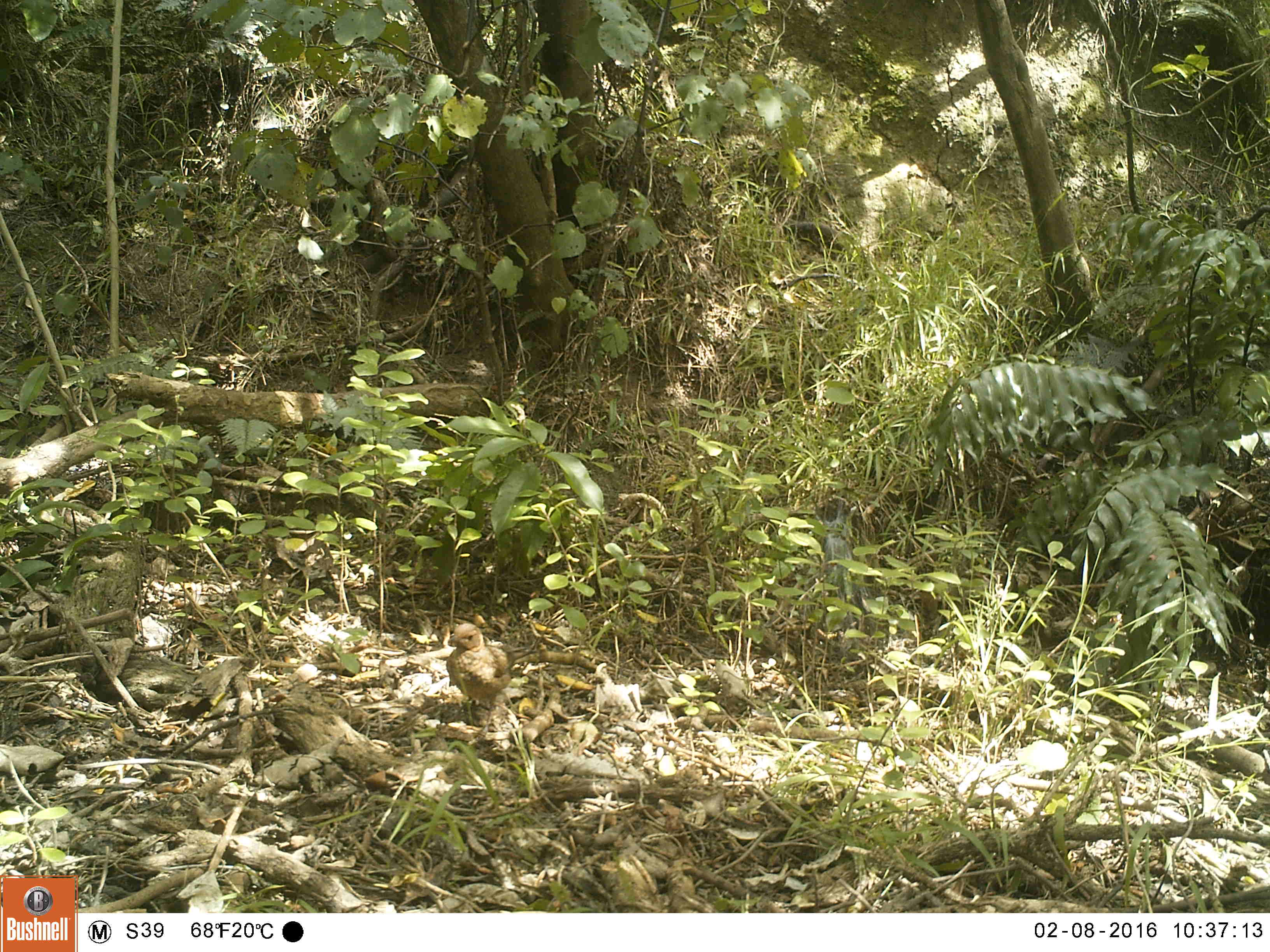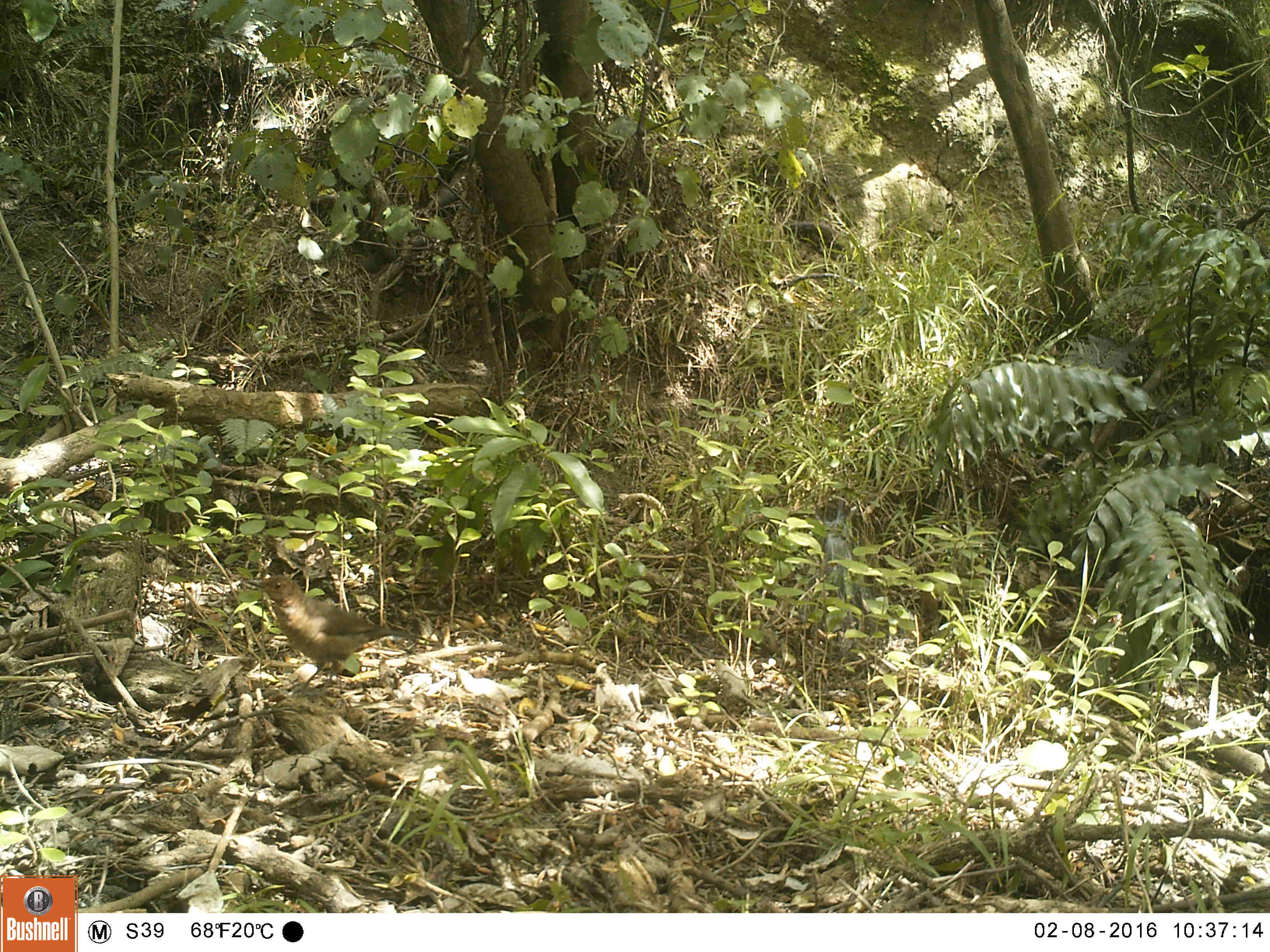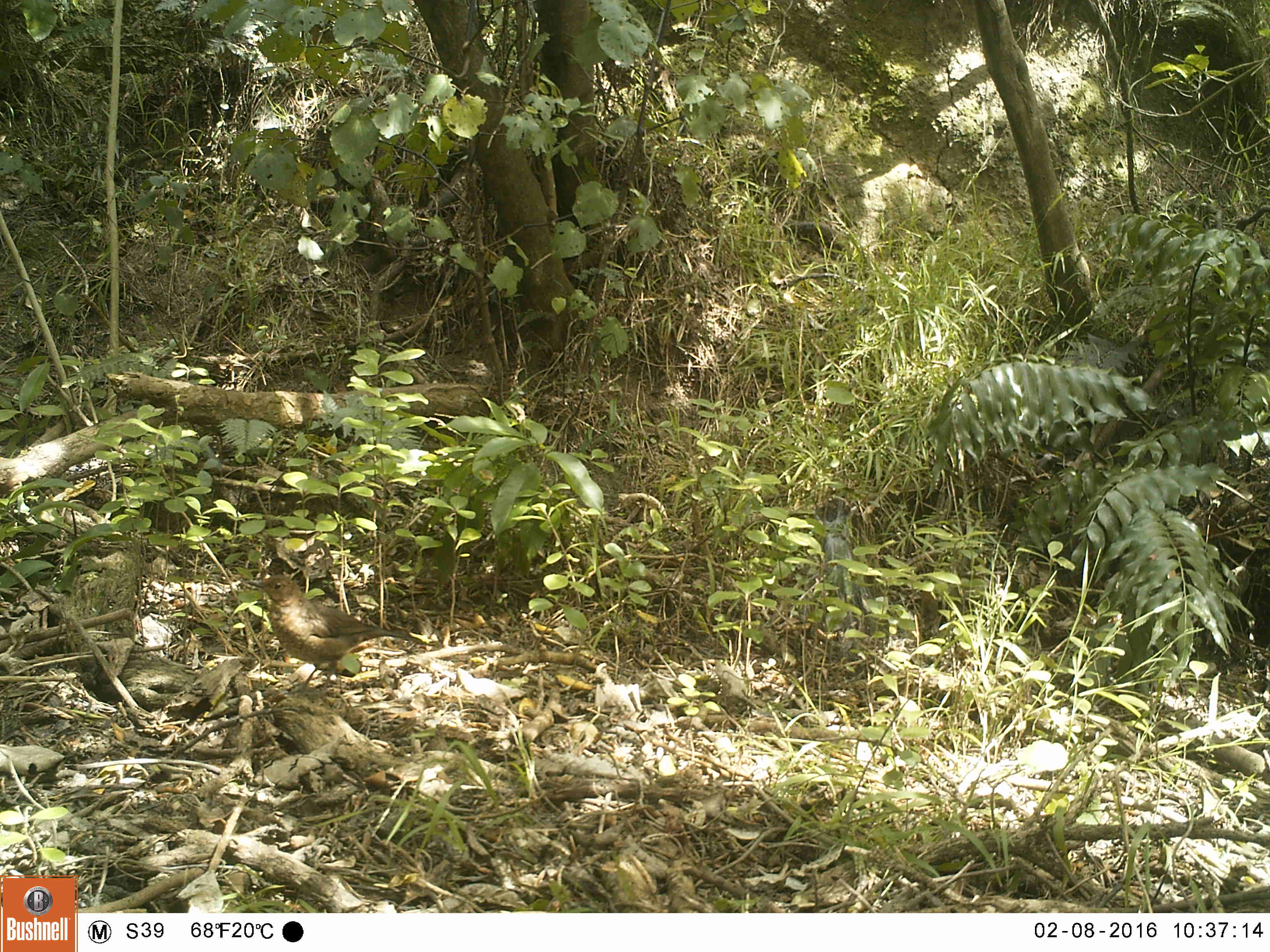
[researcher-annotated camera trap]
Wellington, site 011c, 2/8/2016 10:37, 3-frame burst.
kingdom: Animalia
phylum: Chordata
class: Aves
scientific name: Aves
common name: bird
Bird (Aves).